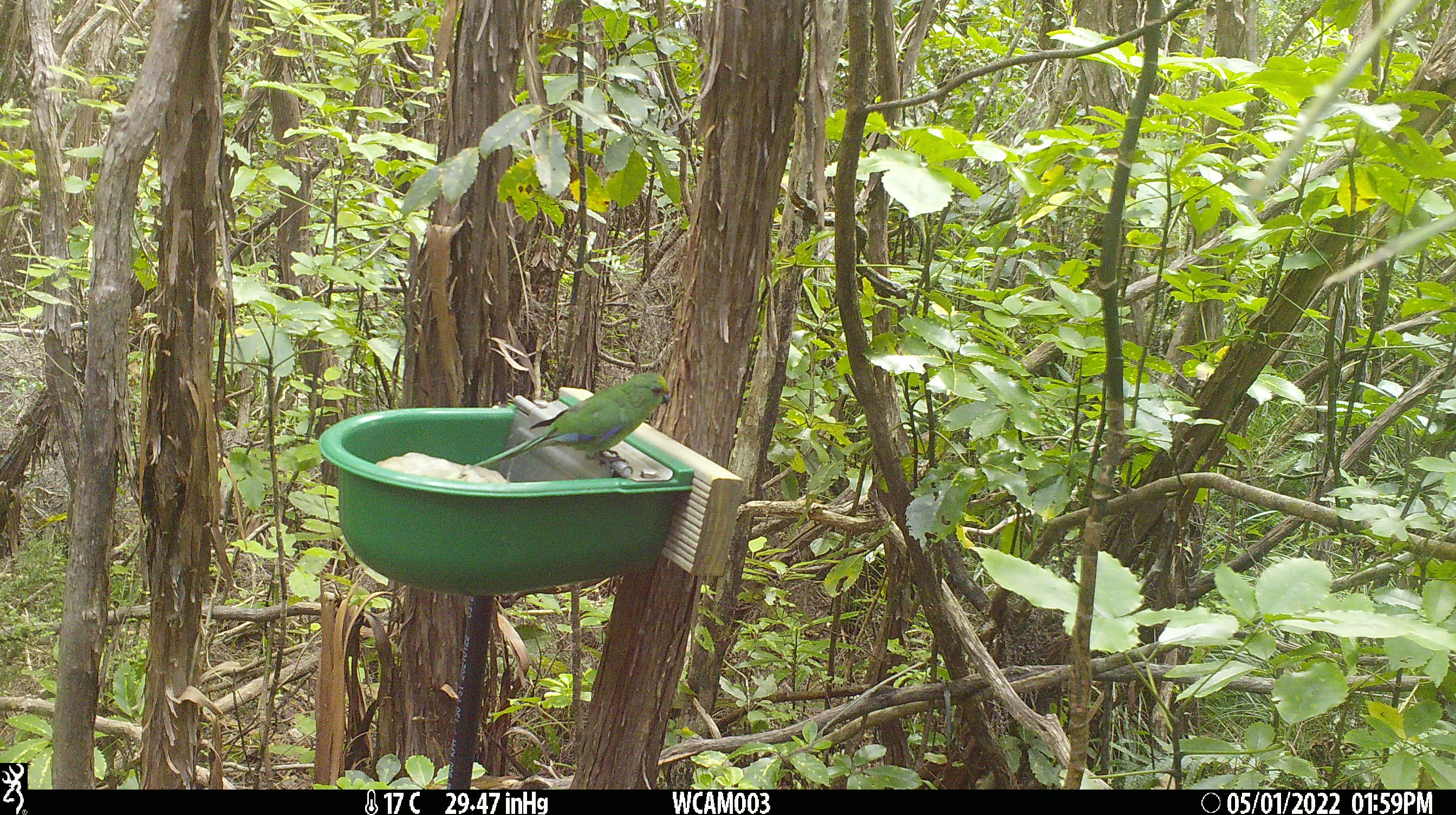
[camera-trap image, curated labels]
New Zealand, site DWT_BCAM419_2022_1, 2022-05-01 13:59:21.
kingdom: Animalia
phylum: Chordata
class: Aves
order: Psittaciformes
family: Psittaculidae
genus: Cyanoramphus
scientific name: Cyanoramphus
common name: parakeet